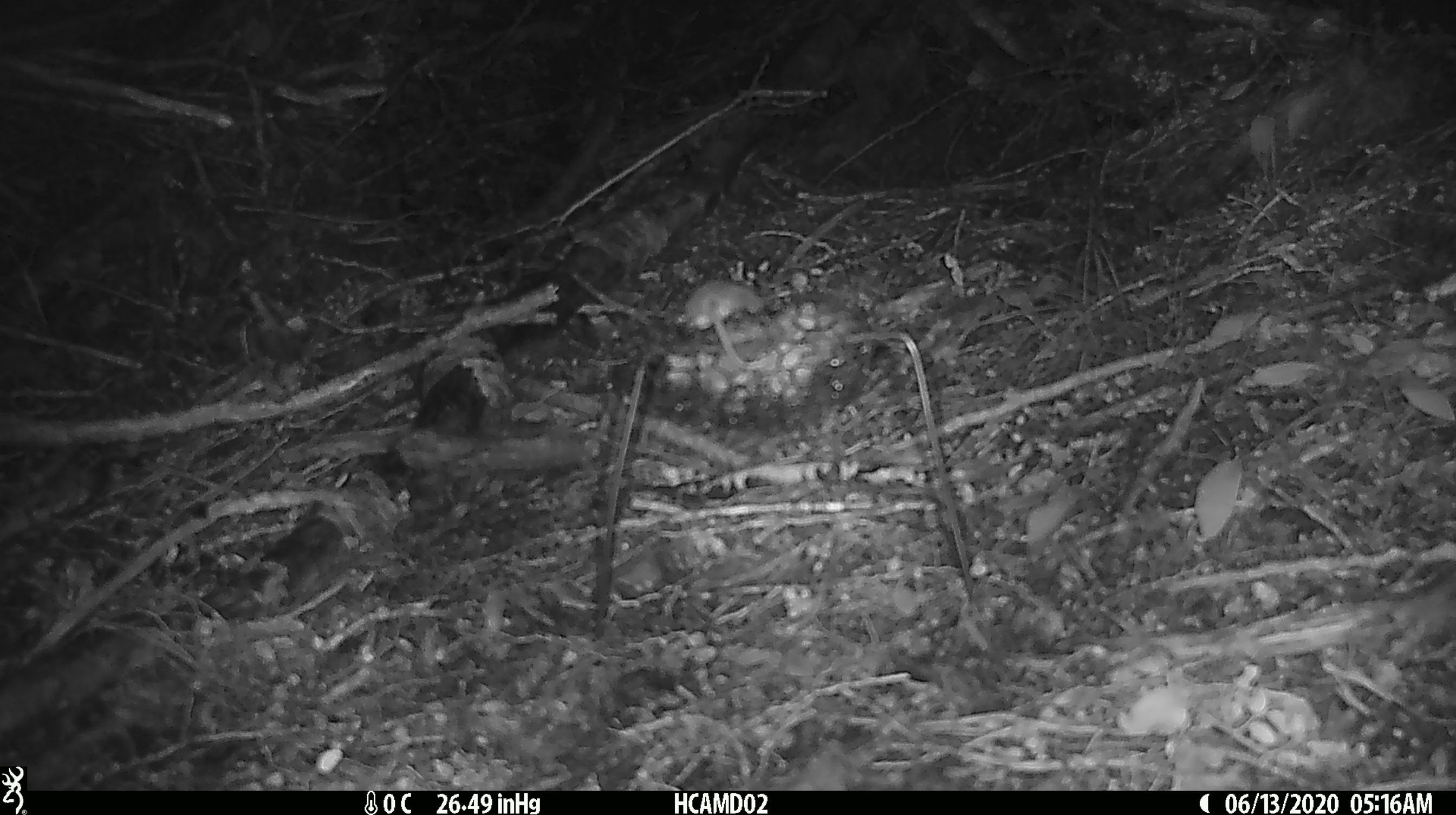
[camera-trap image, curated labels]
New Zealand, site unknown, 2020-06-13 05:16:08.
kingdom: Animalia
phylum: Chordata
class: Mammalia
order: Rodentia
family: Muridae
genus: Mus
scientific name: Mus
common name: mouse